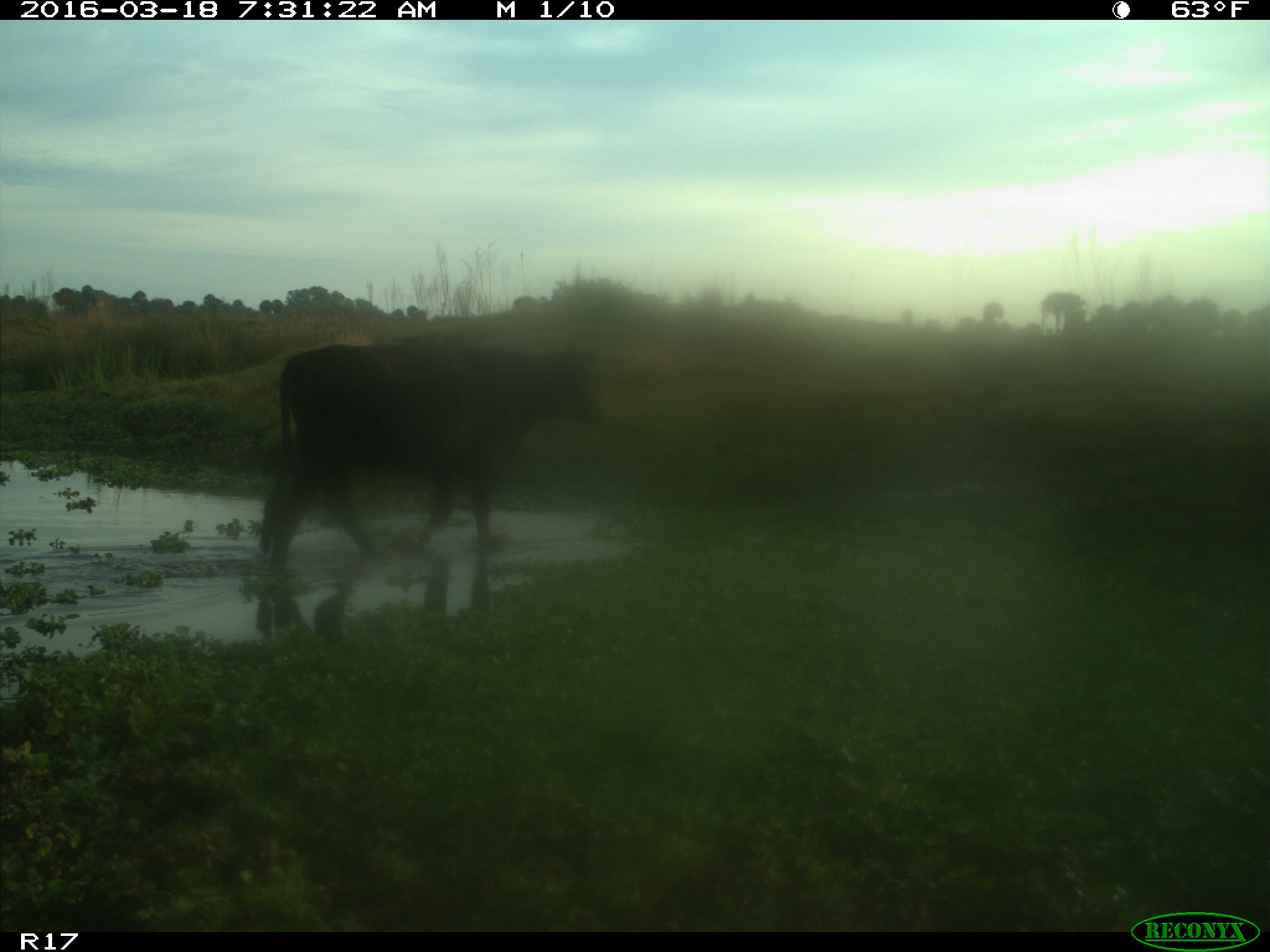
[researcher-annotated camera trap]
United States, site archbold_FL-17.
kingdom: Animalia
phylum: Chordata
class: Mammalia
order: Artiodactyla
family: Bovidae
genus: Bos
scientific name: Bos taurus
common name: domestic cow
Bos taurus (domestic cow).